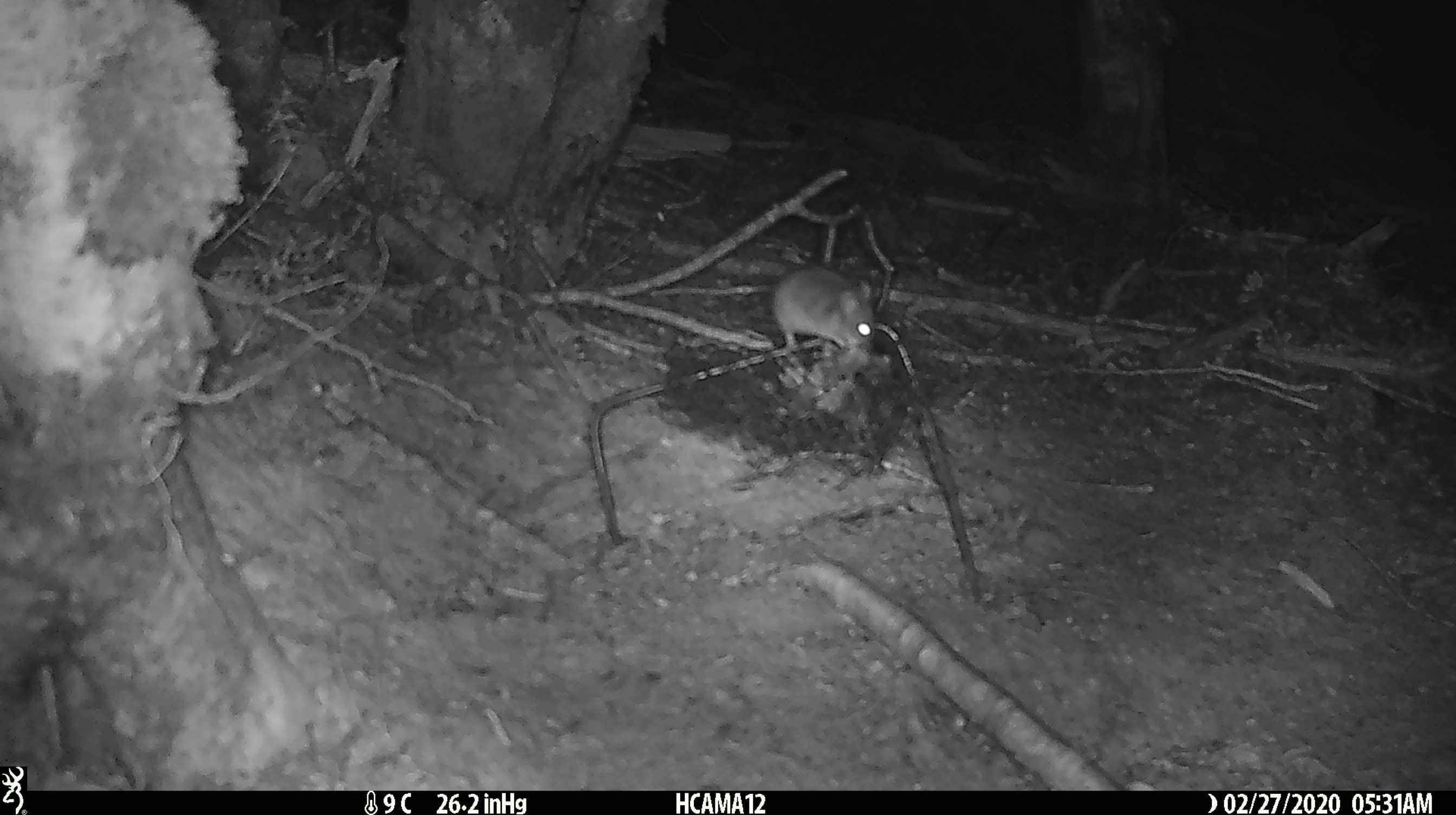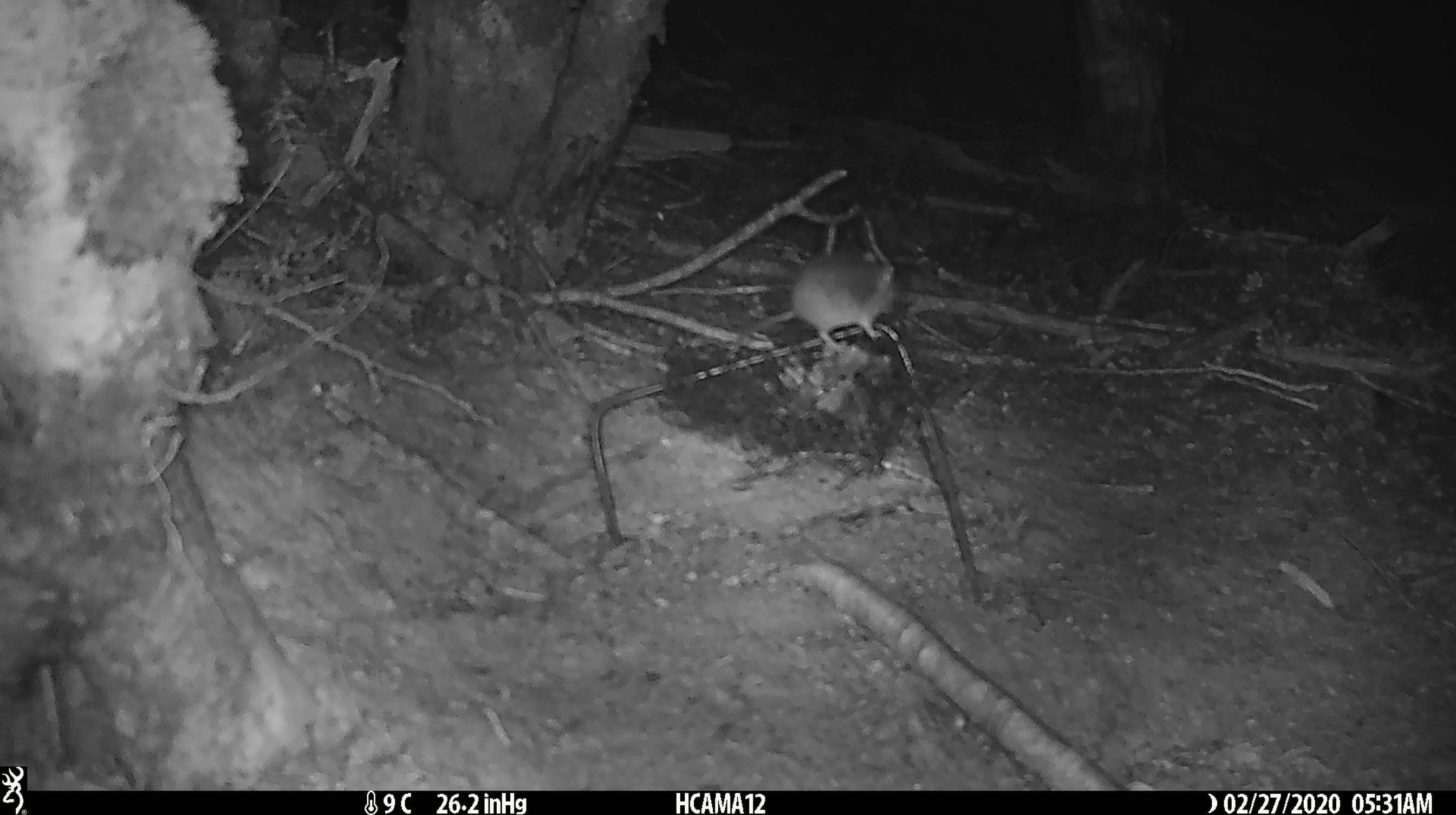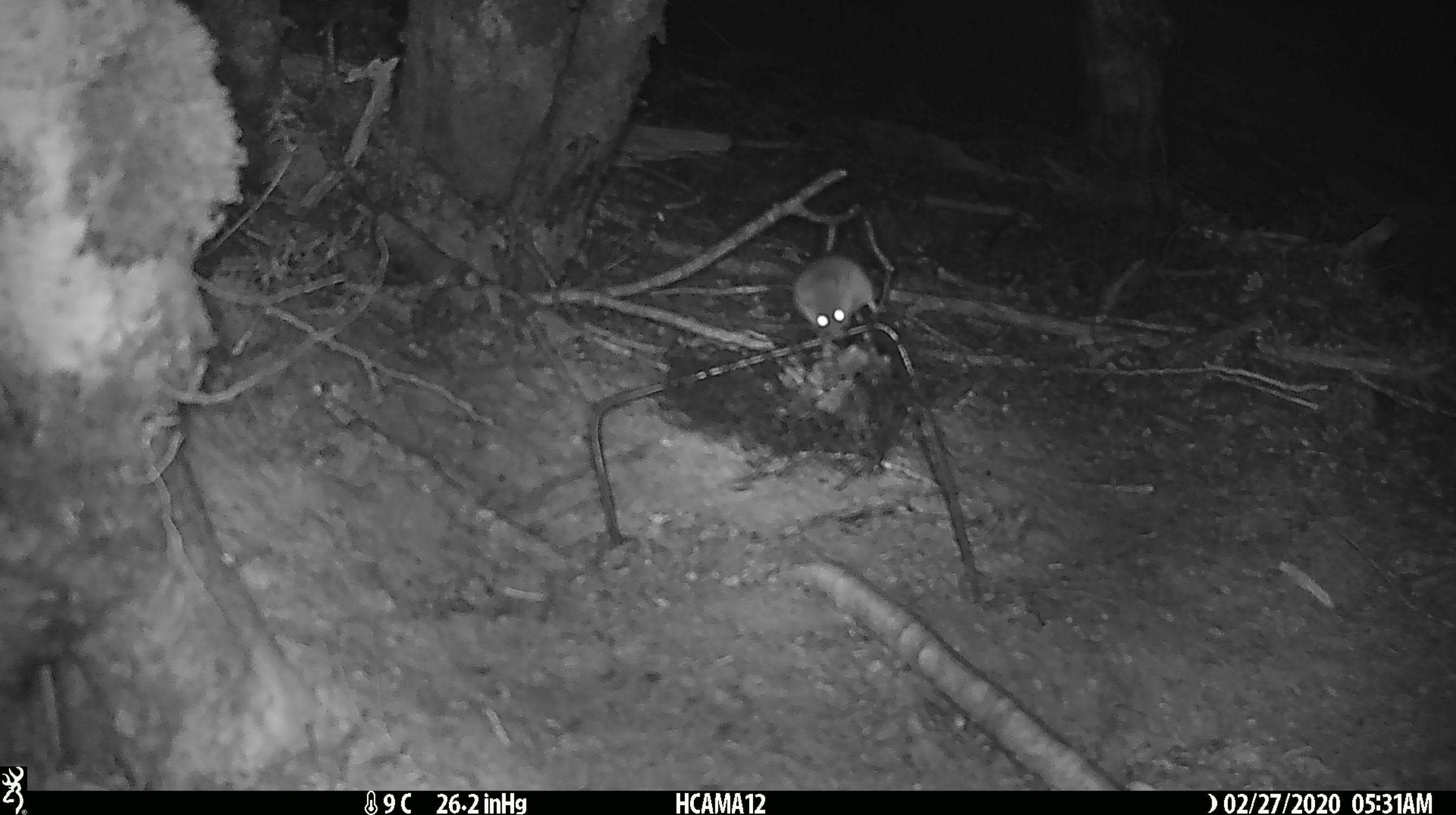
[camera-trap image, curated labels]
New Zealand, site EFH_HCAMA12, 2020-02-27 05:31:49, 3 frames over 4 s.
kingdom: Animalia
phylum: Chordata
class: Mammalia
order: Rodentia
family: Muridae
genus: Mus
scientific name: Mus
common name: mouse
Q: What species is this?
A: Mouse (Mus).